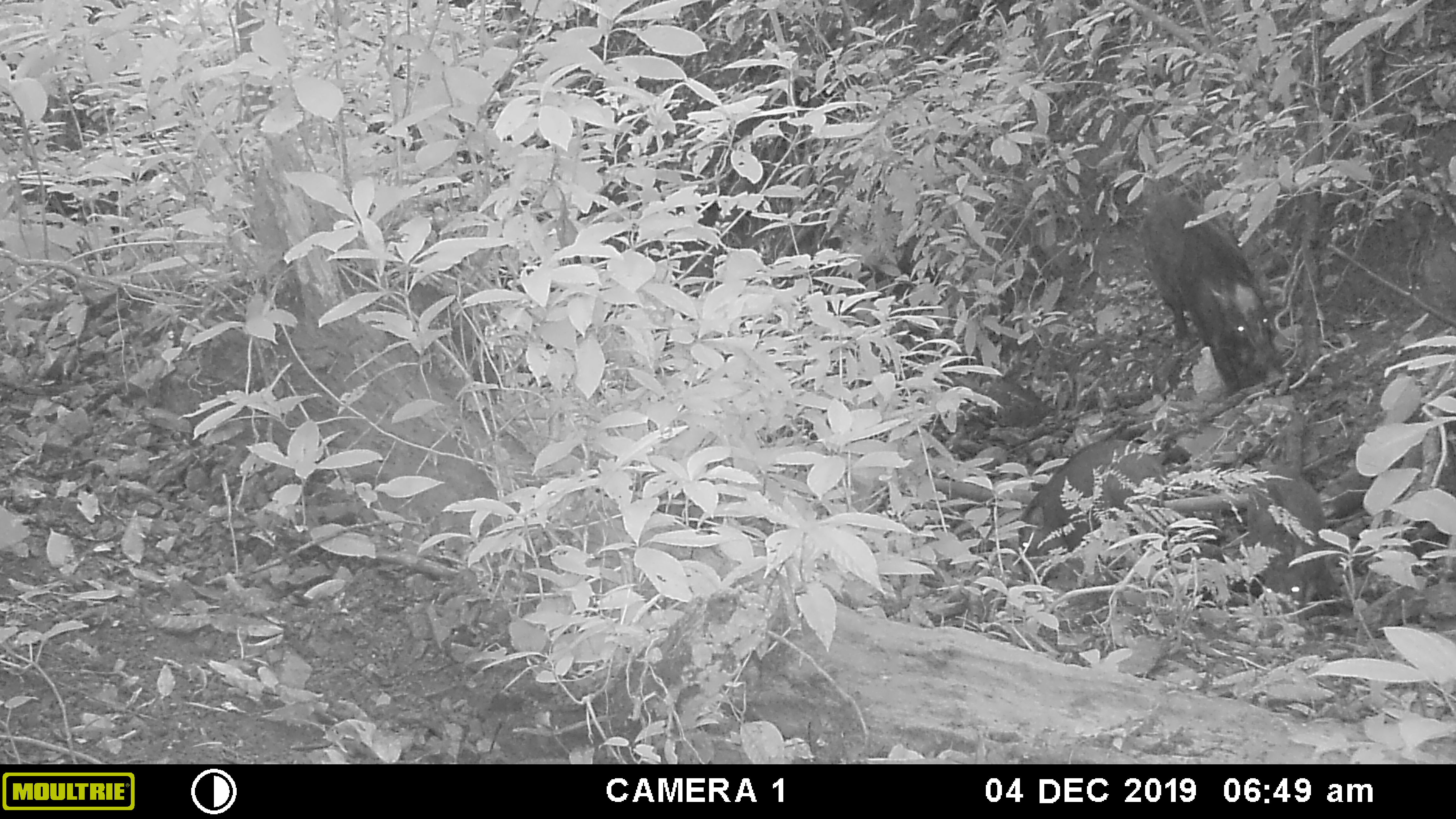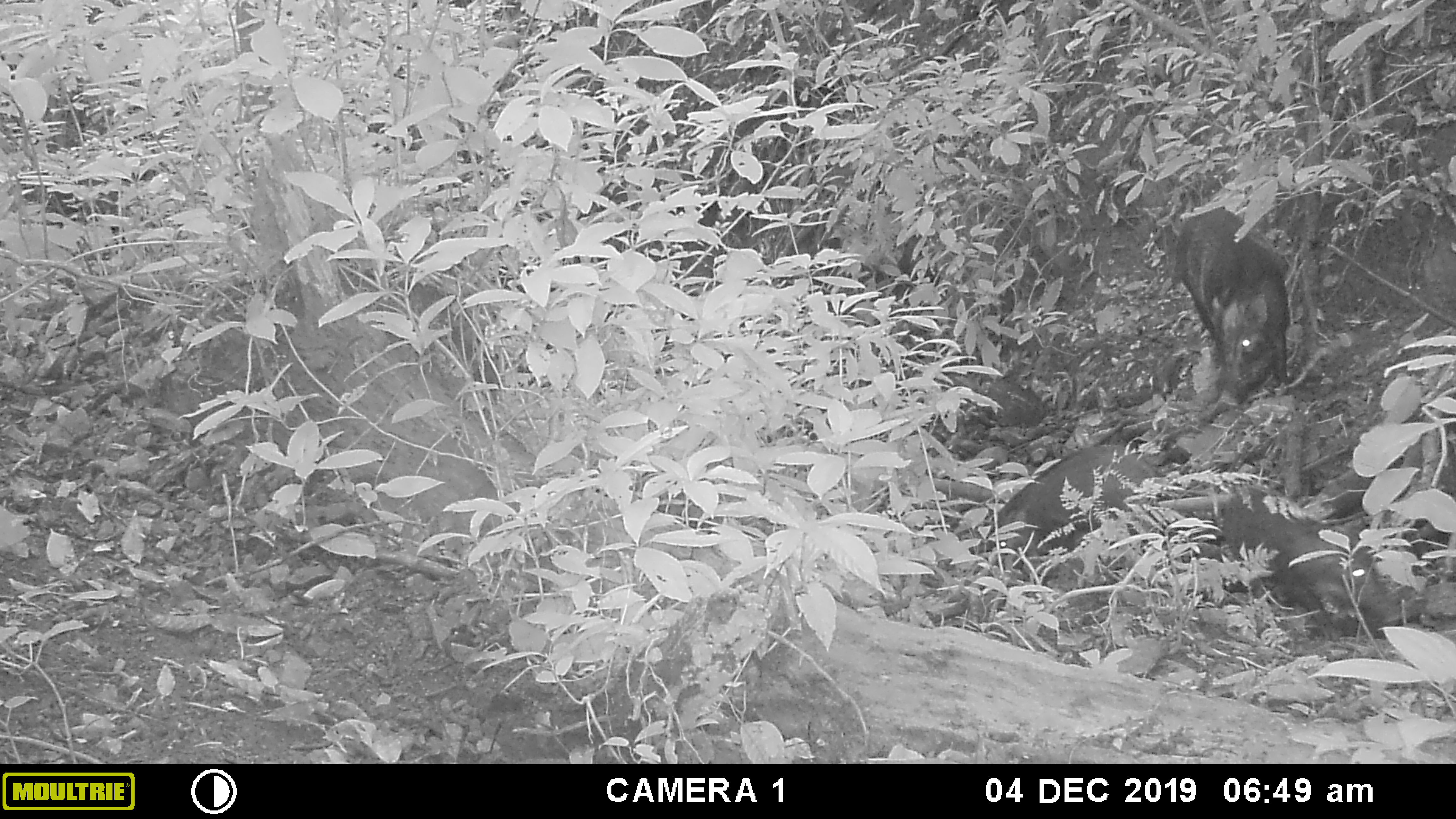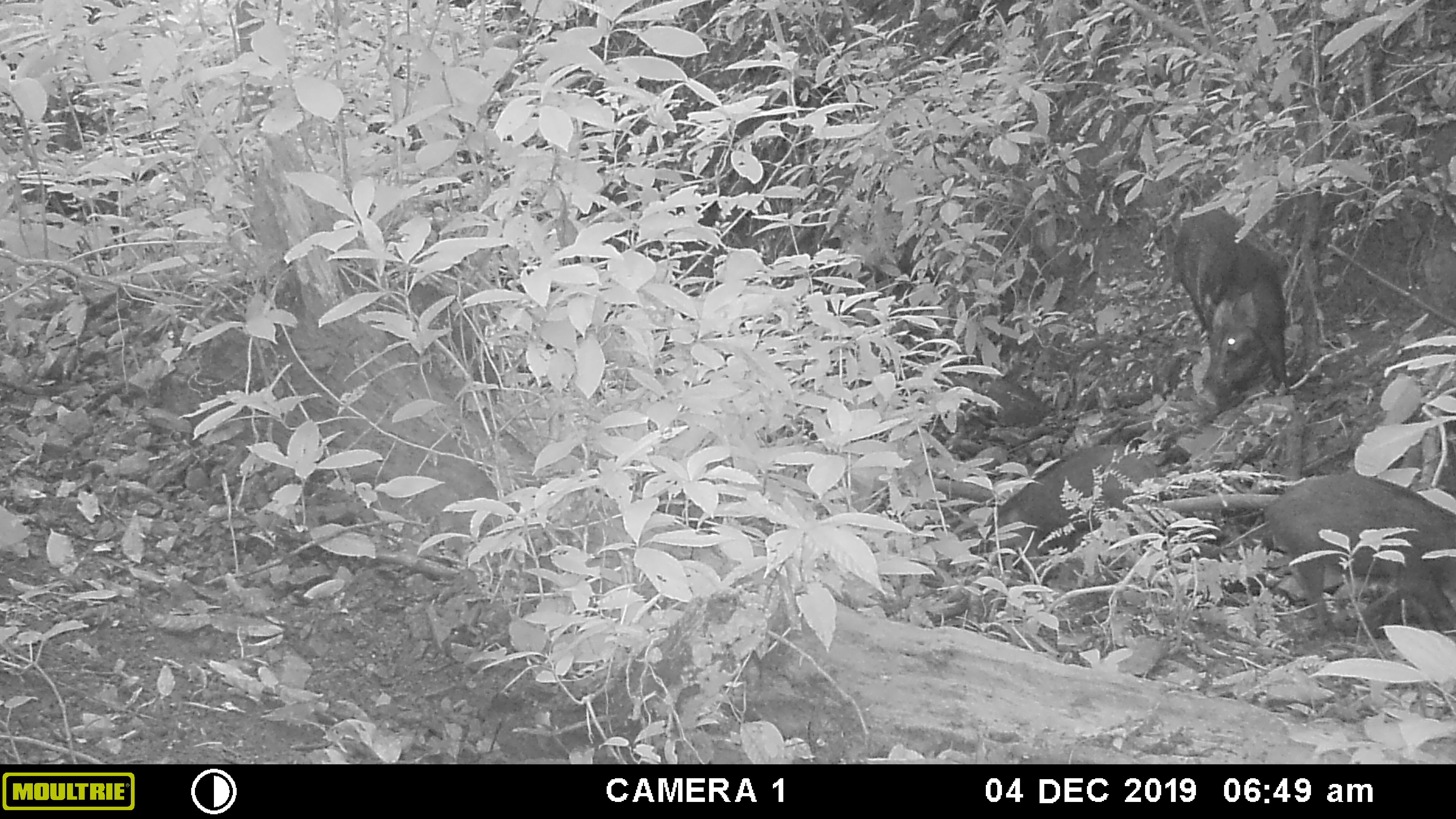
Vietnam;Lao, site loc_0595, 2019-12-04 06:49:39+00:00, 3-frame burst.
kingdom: Animalia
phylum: Chordata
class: Mammalia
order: Artiodactyla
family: Suidae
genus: Sus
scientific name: Sus scrofa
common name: eurasian wild pig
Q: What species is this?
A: Eurasian wild pig (Sus scrofa).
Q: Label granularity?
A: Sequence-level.